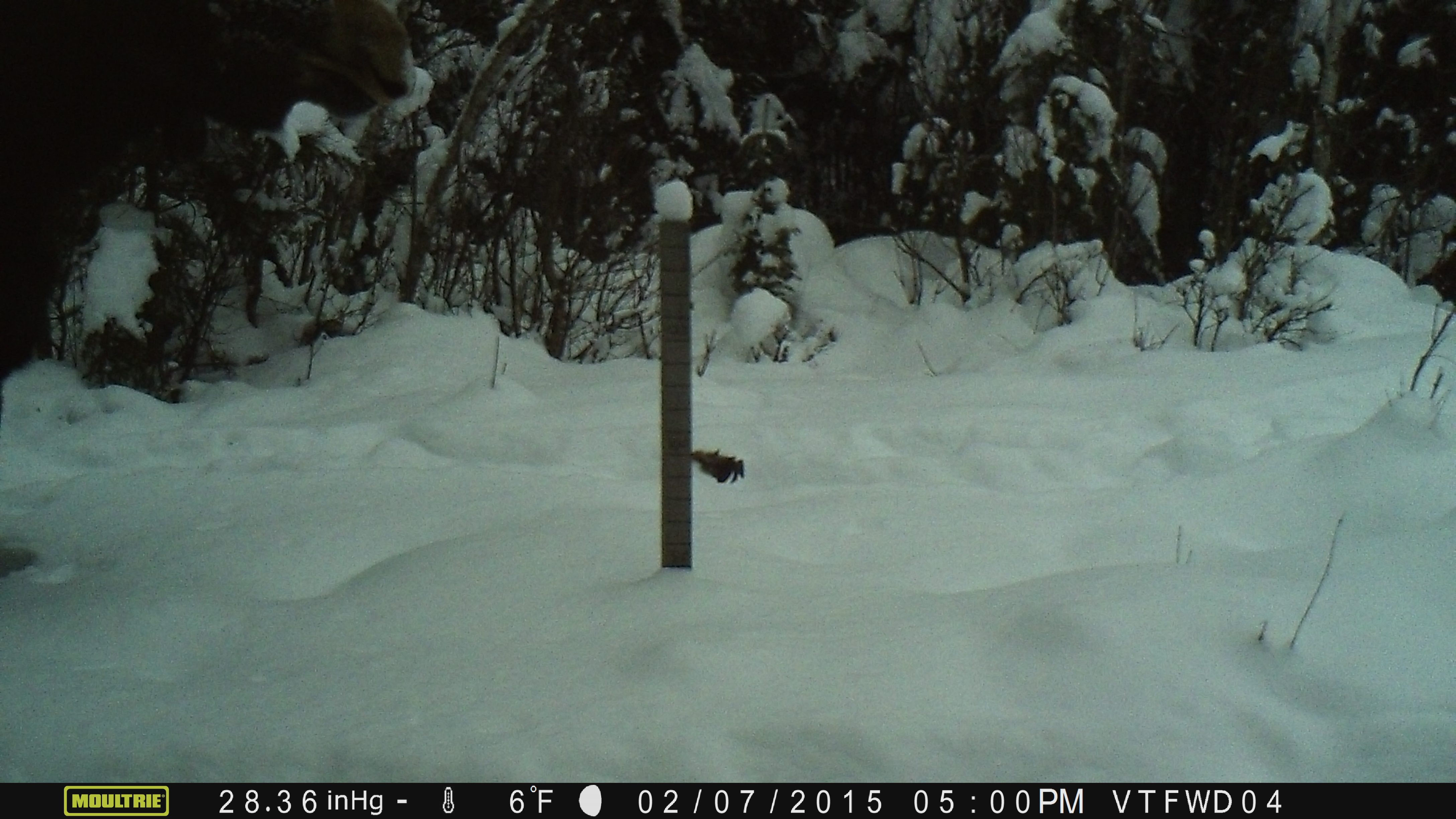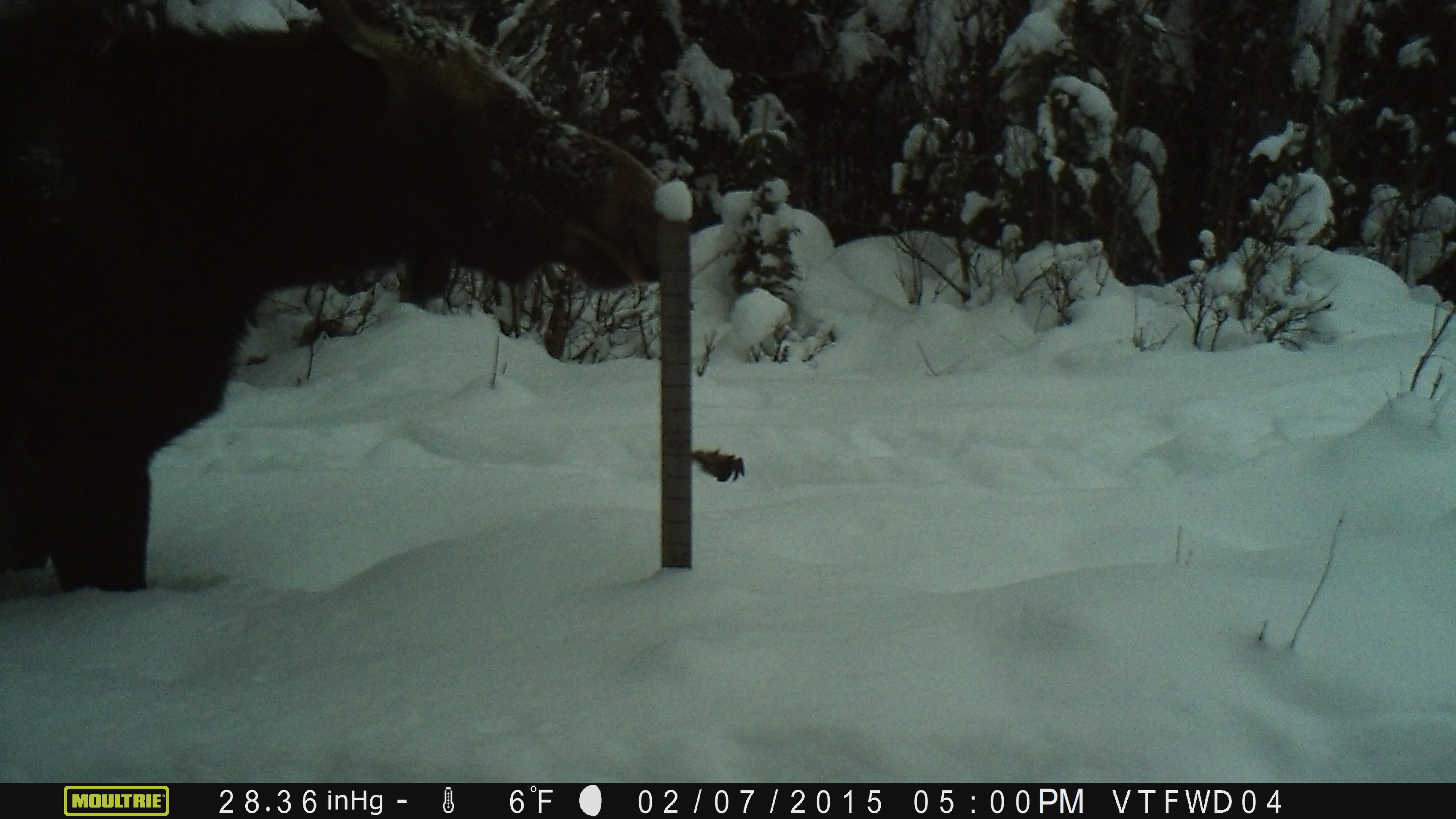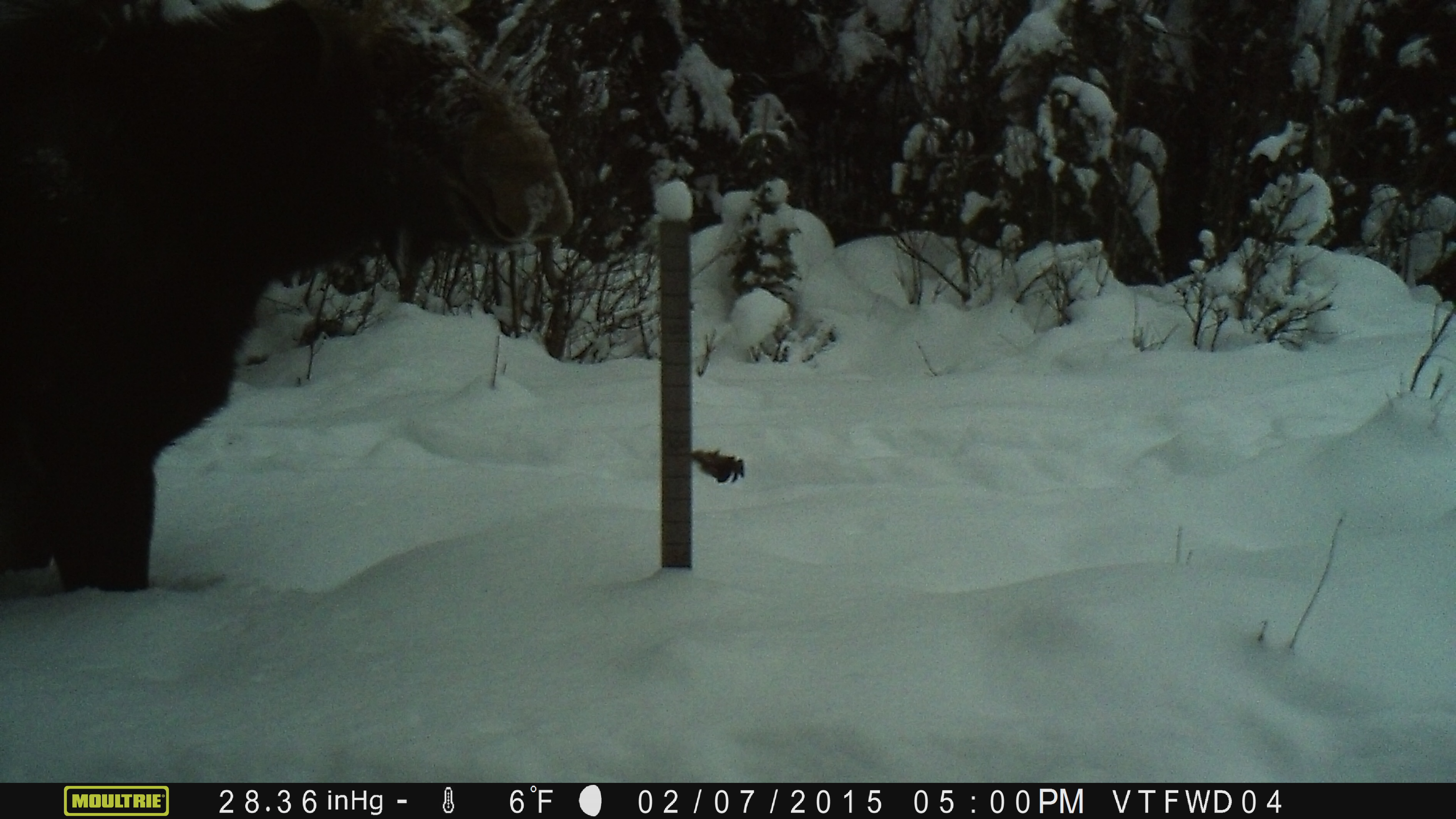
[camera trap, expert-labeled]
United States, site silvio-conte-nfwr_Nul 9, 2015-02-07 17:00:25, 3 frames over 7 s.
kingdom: Animalia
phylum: Chordata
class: Mammalia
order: Artiodactyla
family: Cervidae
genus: Alces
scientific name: Alces alces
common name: moose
Moose (Alces alces).